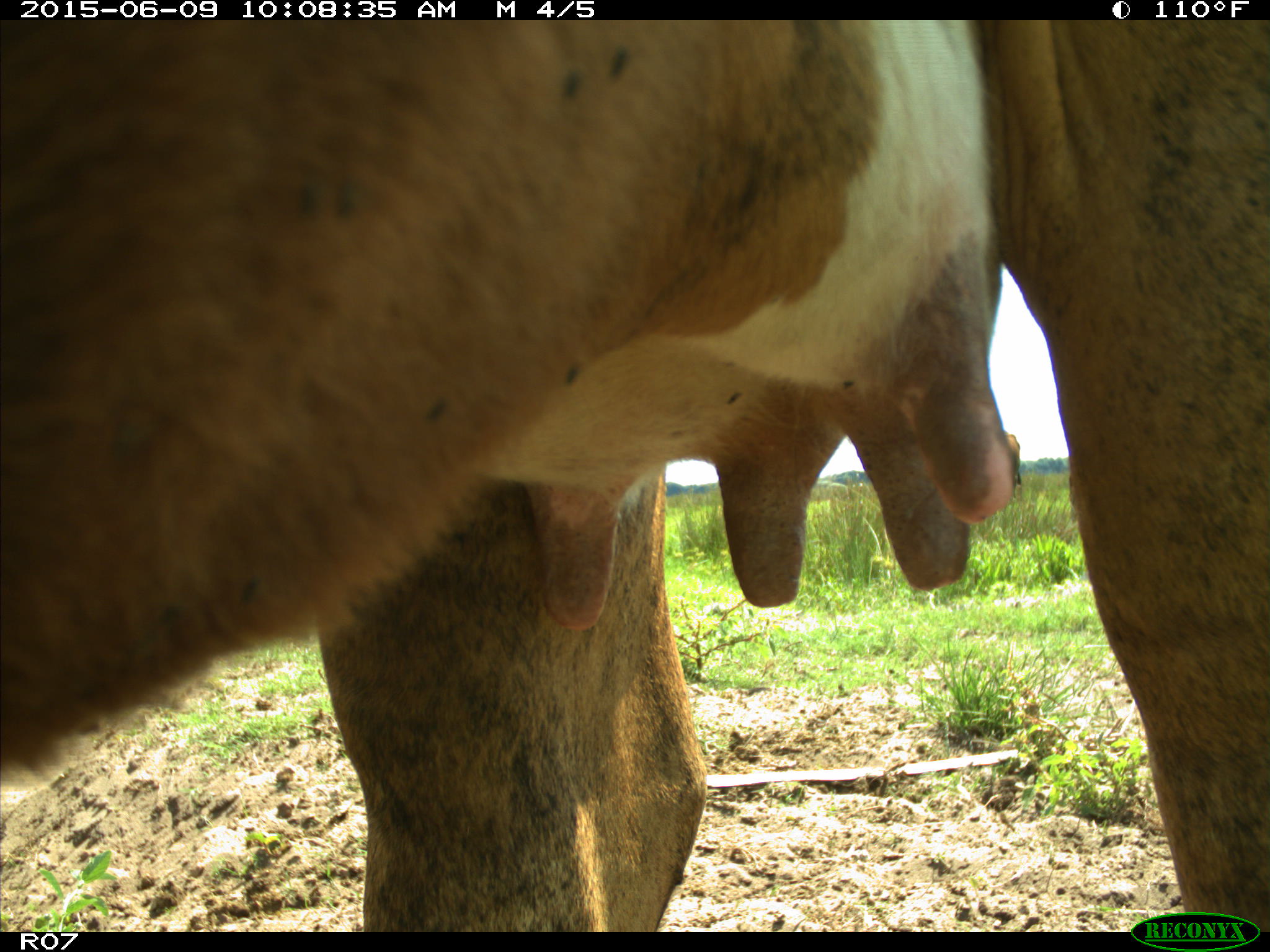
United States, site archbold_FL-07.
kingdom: Animalia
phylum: Chordata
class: Mammalia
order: Artiodactyla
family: Bovidae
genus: Bos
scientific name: Bos taurus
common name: domestic cow